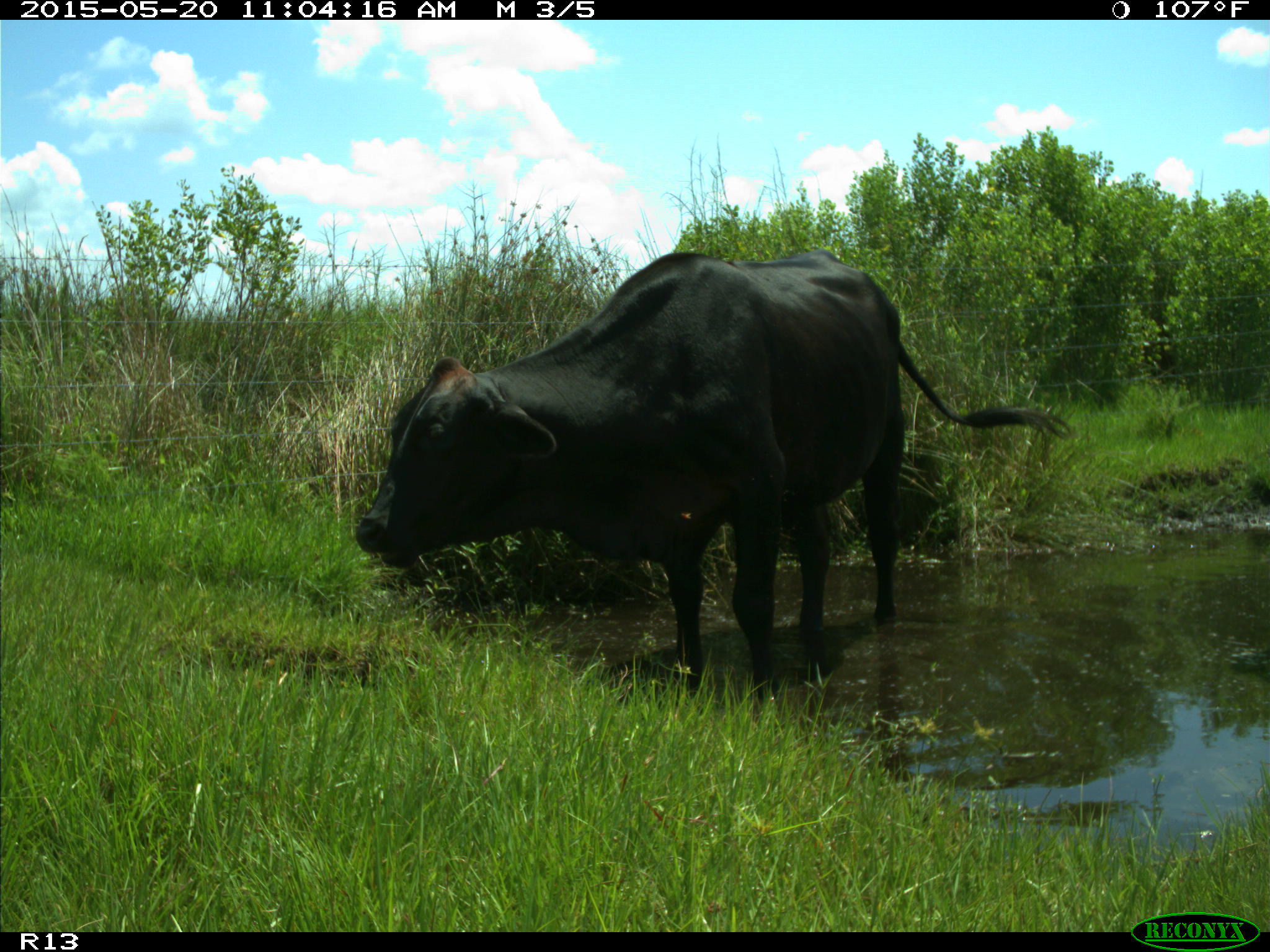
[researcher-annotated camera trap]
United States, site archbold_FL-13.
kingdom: Animalia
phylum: Chordata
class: Mammalia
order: Artiodactyla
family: Bovidae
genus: Bos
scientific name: Bos taurus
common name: domestic cow